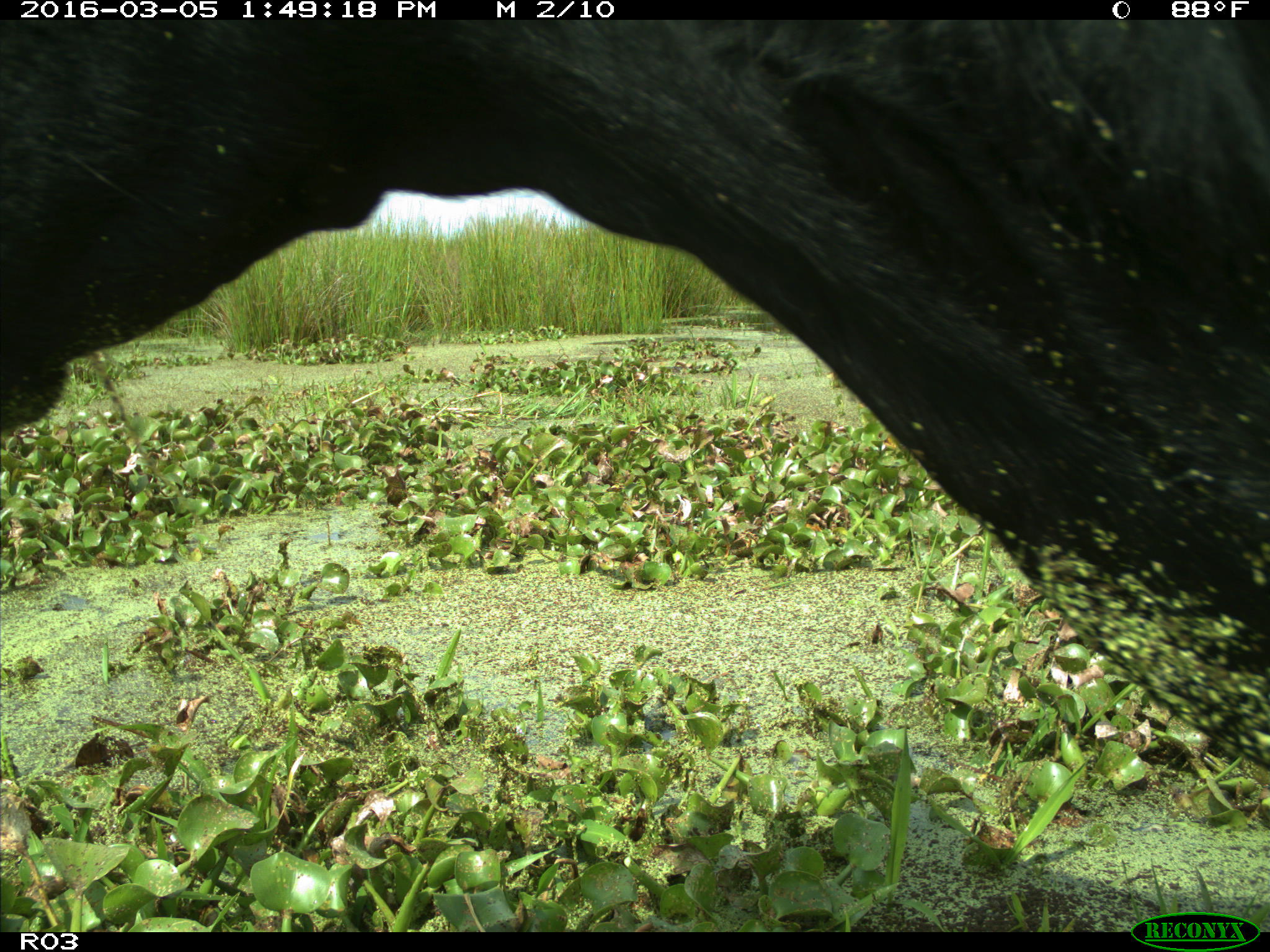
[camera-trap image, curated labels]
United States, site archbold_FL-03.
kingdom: Animalia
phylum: Chordata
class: Mammalia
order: Artiodactyla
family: Bovidae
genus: Bos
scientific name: Bos taurus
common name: domestic cow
Bos taurus (domestic cow).